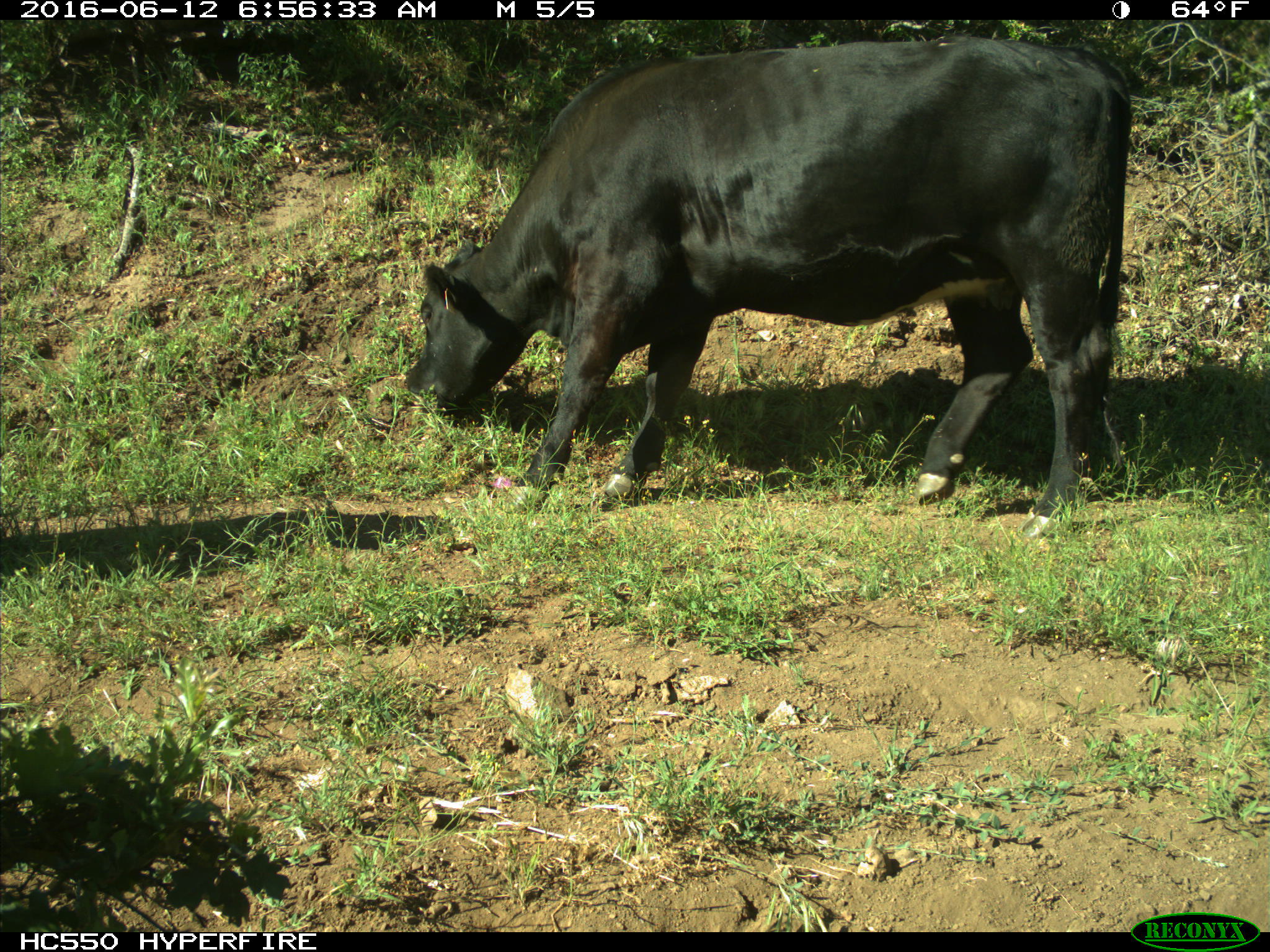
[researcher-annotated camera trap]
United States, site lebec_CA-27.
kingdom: Animalia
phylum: Chordata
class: Mammalia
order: Artiodactyla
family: Bovidae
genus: Bos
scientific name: Bos taurus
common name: domestic cow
Bos taurus (domestic cow).